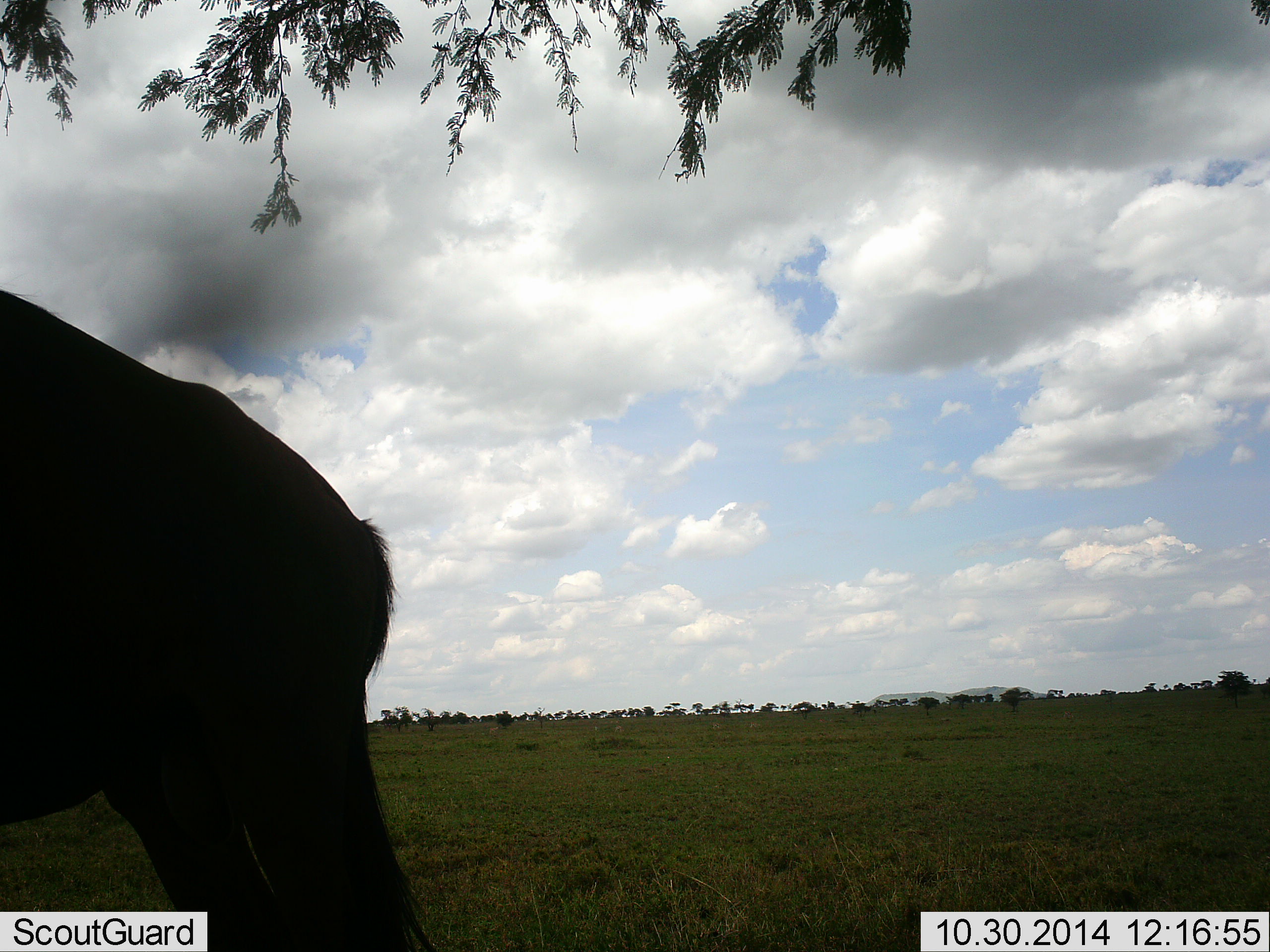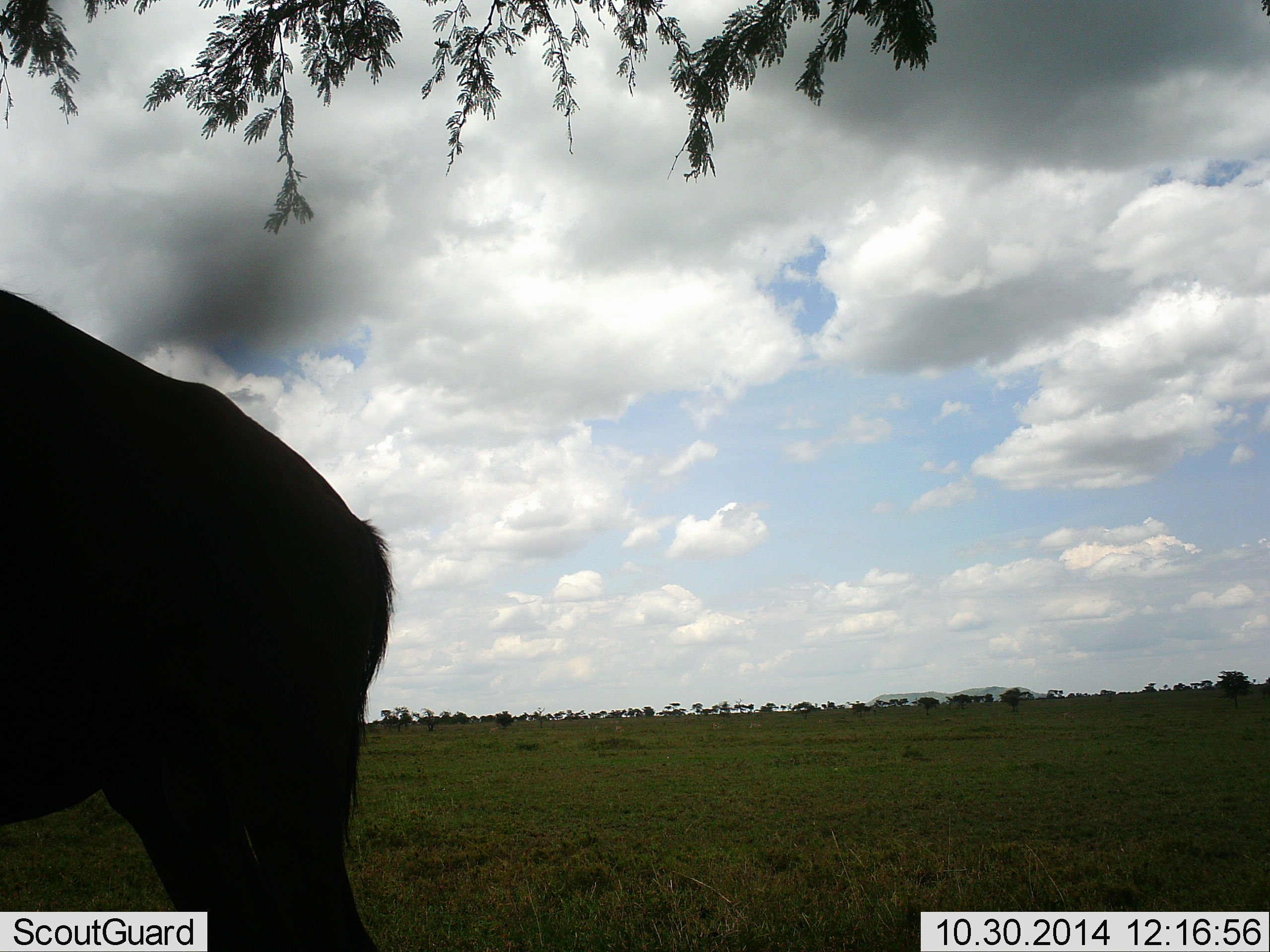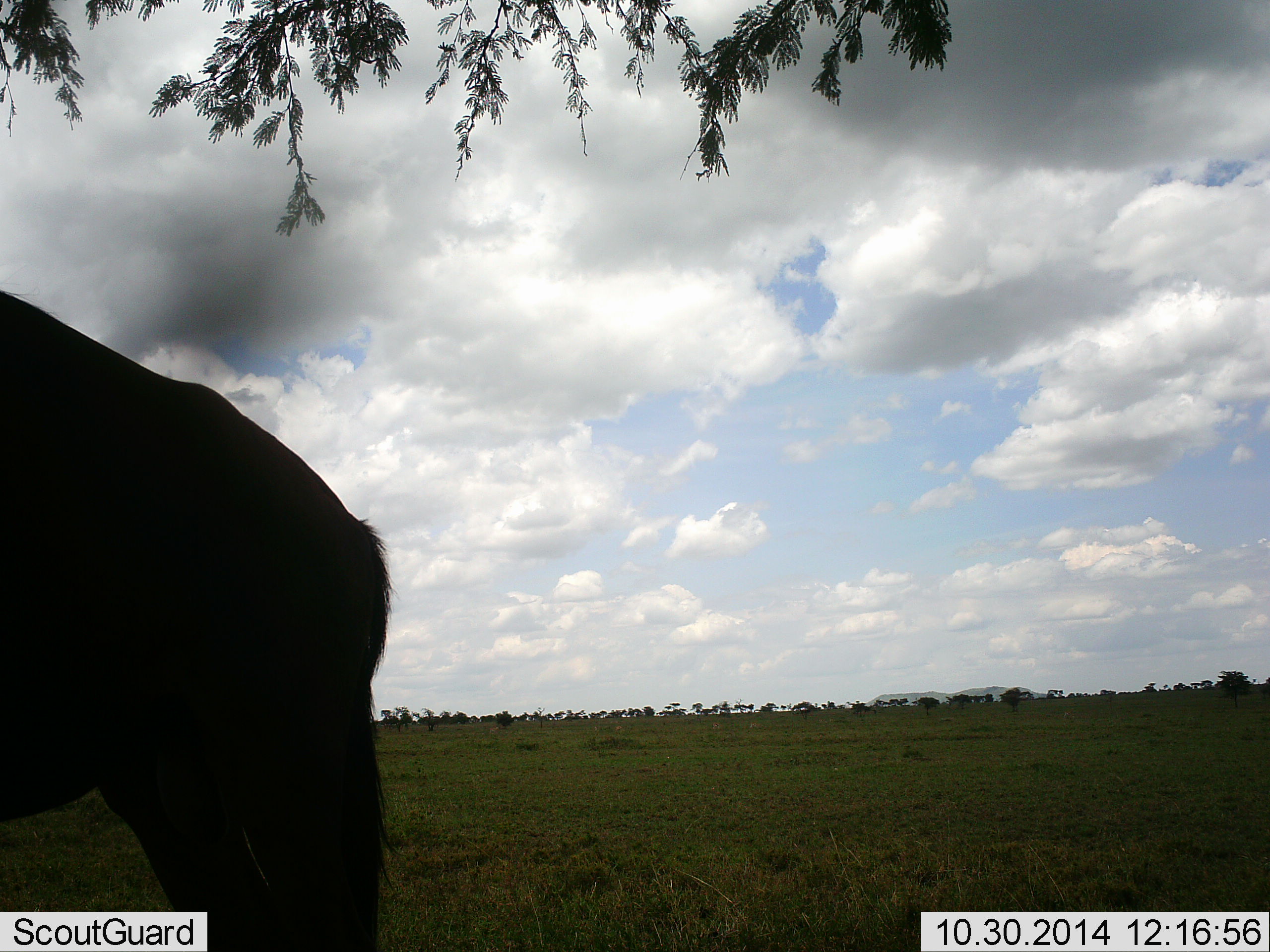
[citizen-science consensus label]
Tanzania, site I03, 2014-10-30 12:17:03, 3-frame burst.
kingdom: Animalia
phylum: Chordata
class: Mammalia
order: Artiodactyla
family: Bovidae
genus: Connochaetes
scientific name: Connochaetes taurinus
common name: blue wildebeest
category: wildebeest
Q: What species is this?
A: Wildebeest (blue wildebeest) (Connochaetes taurinus).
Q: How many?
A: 1.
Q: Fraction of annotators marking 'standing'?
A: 100%.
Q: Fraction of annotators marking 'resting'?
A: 0%.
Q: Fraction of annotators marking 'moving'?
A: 0%.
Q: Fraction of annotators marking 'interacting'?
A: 0%.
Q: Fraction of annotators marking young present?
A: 0%.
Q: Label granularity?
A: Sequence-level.